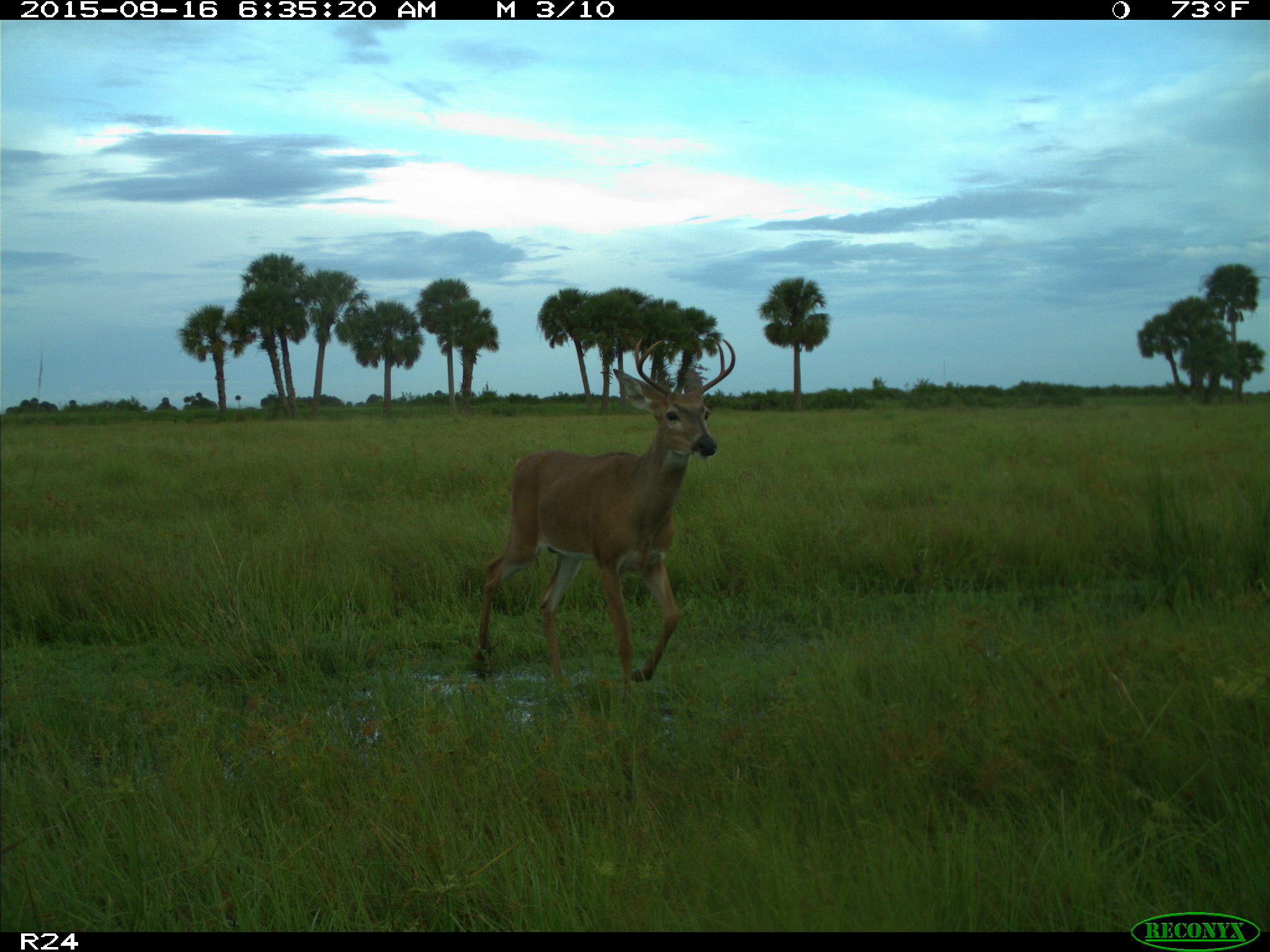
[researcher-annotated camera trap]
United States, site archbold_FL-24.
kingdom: Animalia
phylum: Chordata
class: Mammalia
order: Artiodactyla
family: Cervidae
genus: Odocoileus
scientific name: Odocoileus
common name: deer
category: unidentified deer